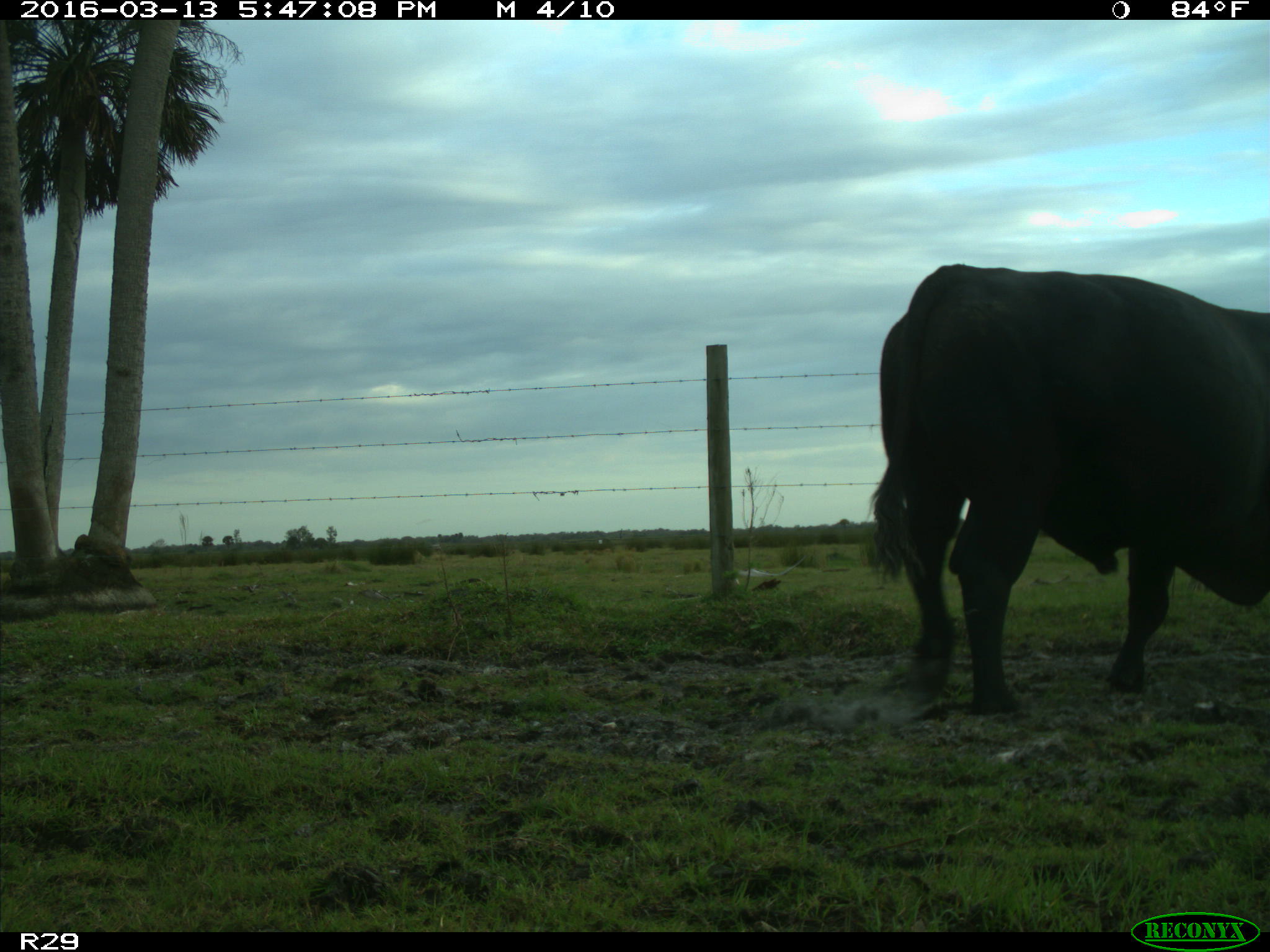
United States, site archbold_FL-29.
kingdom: Animalia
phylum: Chordata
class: Mammalia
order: Artiodactyla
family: Bovidae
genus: Bos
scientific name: Bos taurus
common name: domestic cow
Bos taurus (domestic cow).